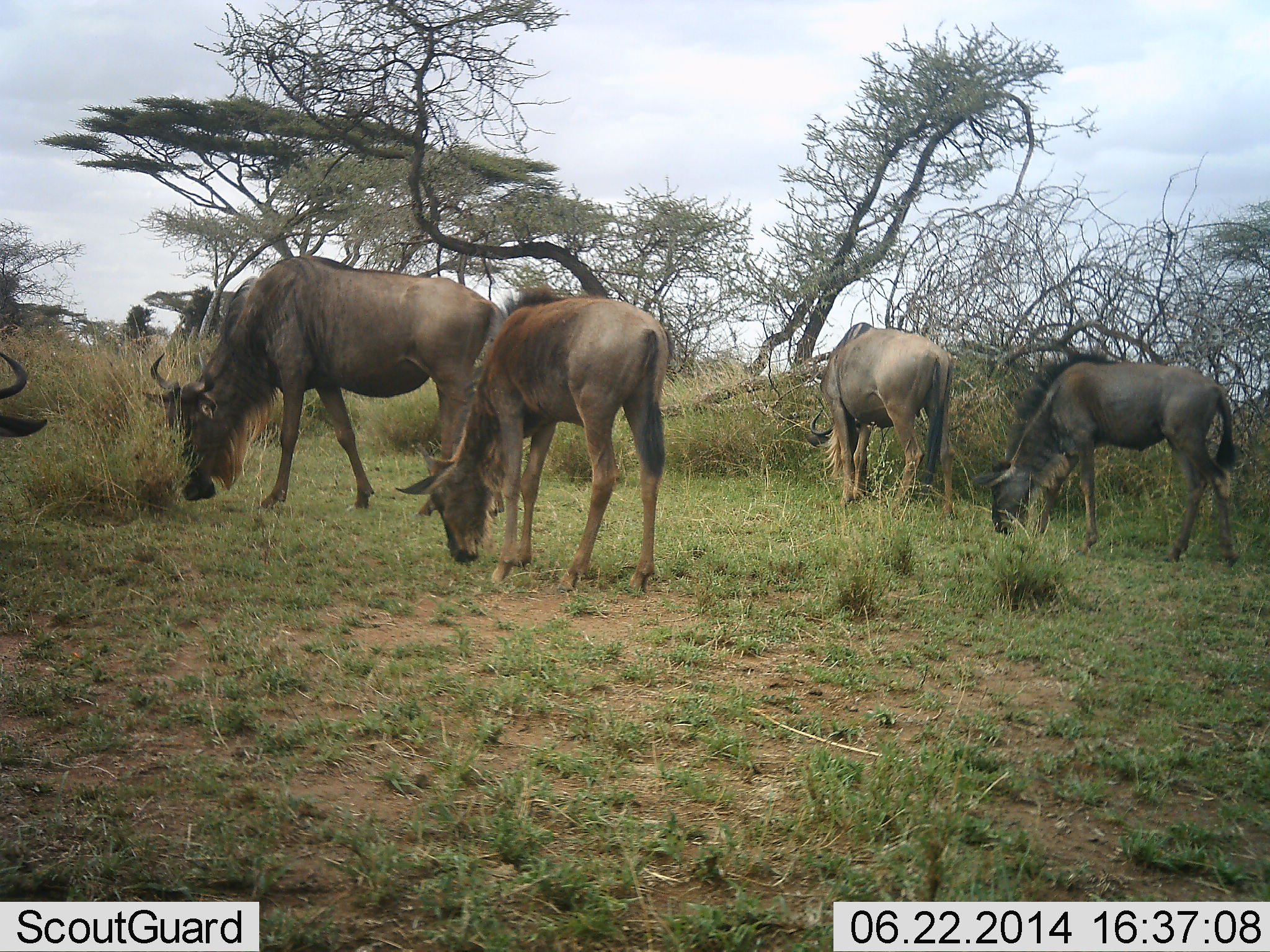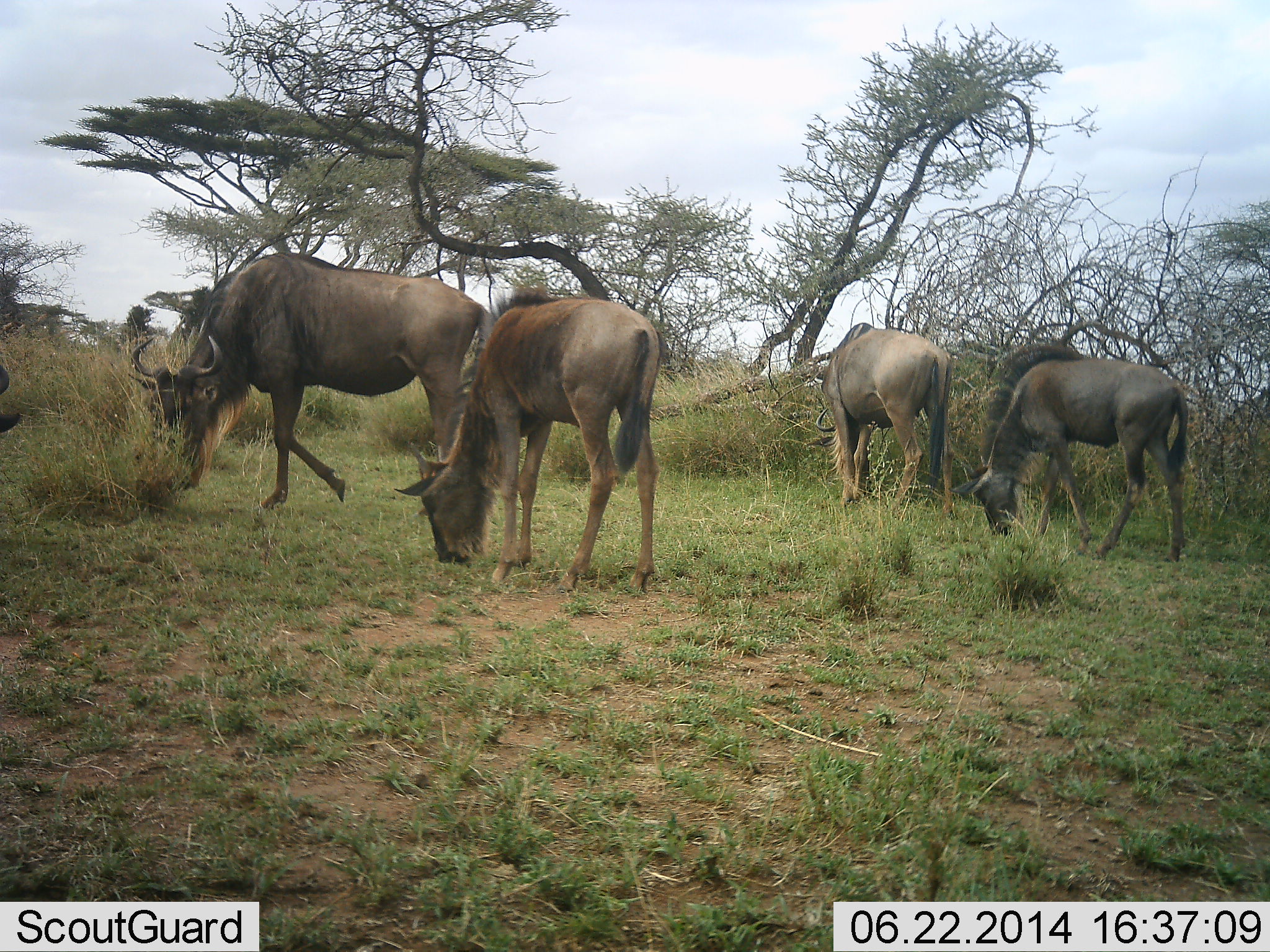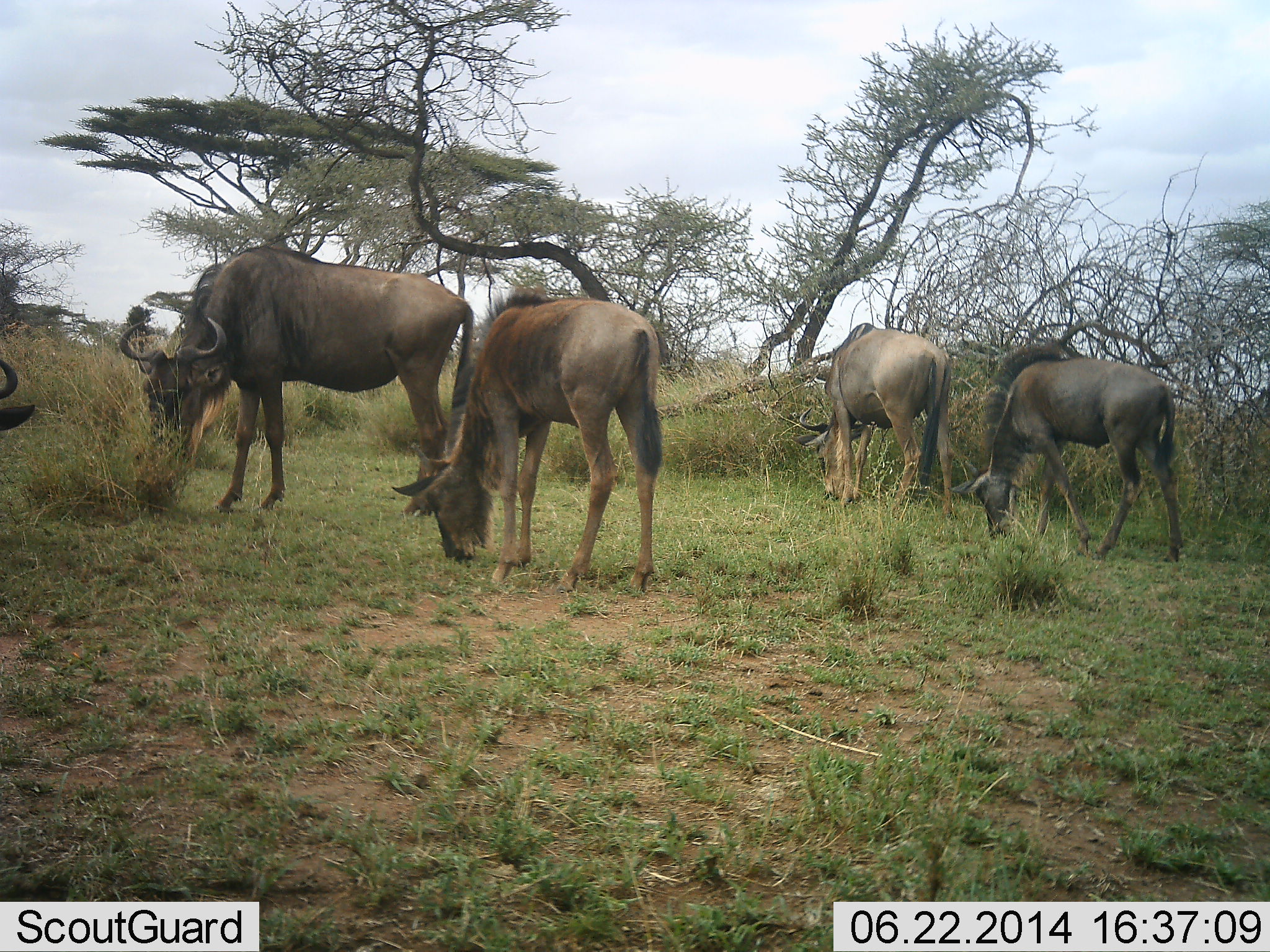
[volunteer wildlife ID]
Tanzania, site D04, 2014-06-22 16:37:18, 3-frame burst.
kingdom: Animalia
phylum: Chordata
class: Mammalia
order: Artiodactyla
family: Bovidae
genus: Connochaetes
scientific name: Connochaetes taurinus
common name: blue wildebeest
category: wildebeest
Wildebeest (blue wildebeest) (Connochaetes taurinus), count 5. Behavior (volunteer vote fractions): standing 10%, resting 0%, moving 0%, interacting 0%. Young present (vote fraction): 30%. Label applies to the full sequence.